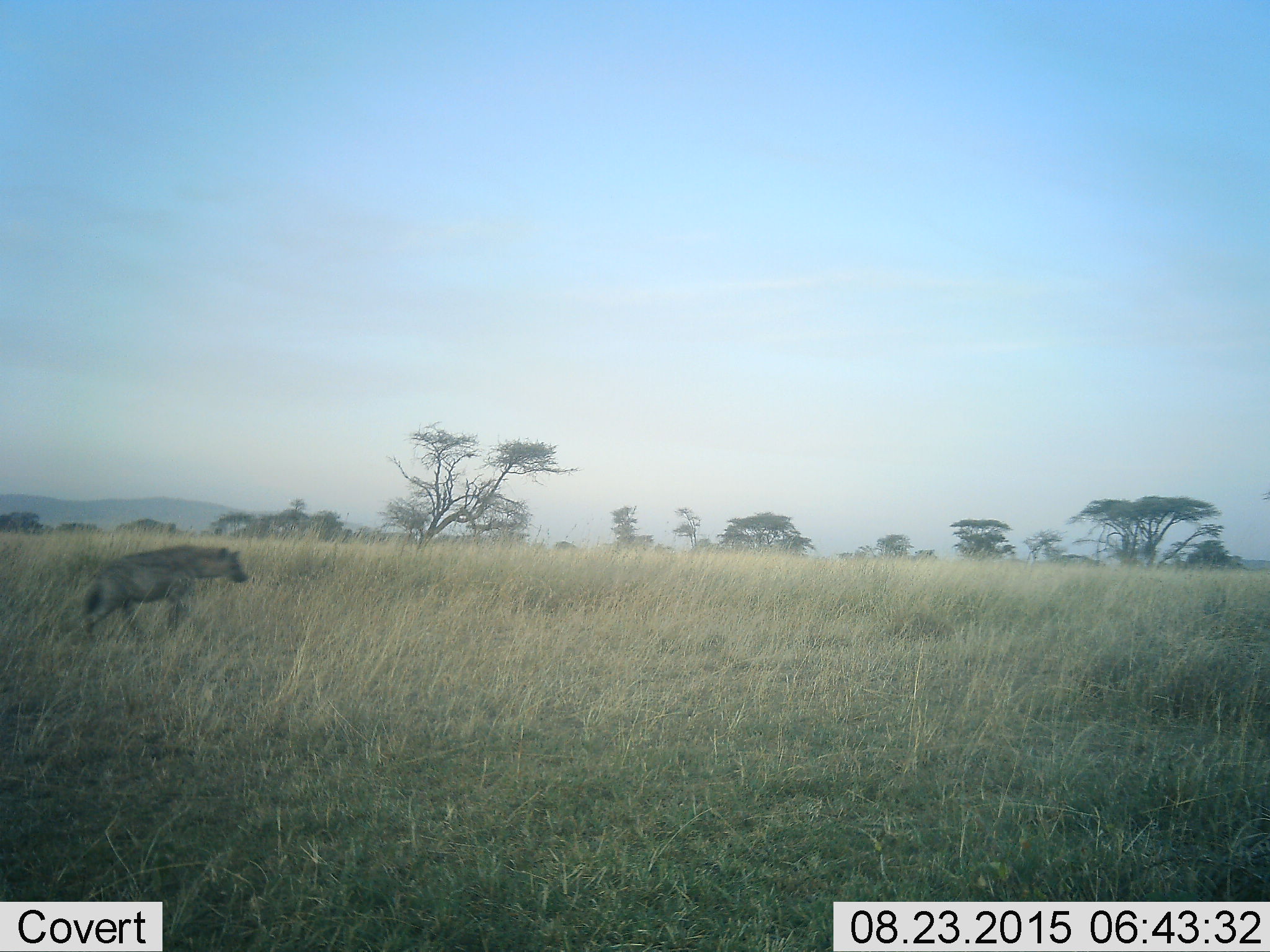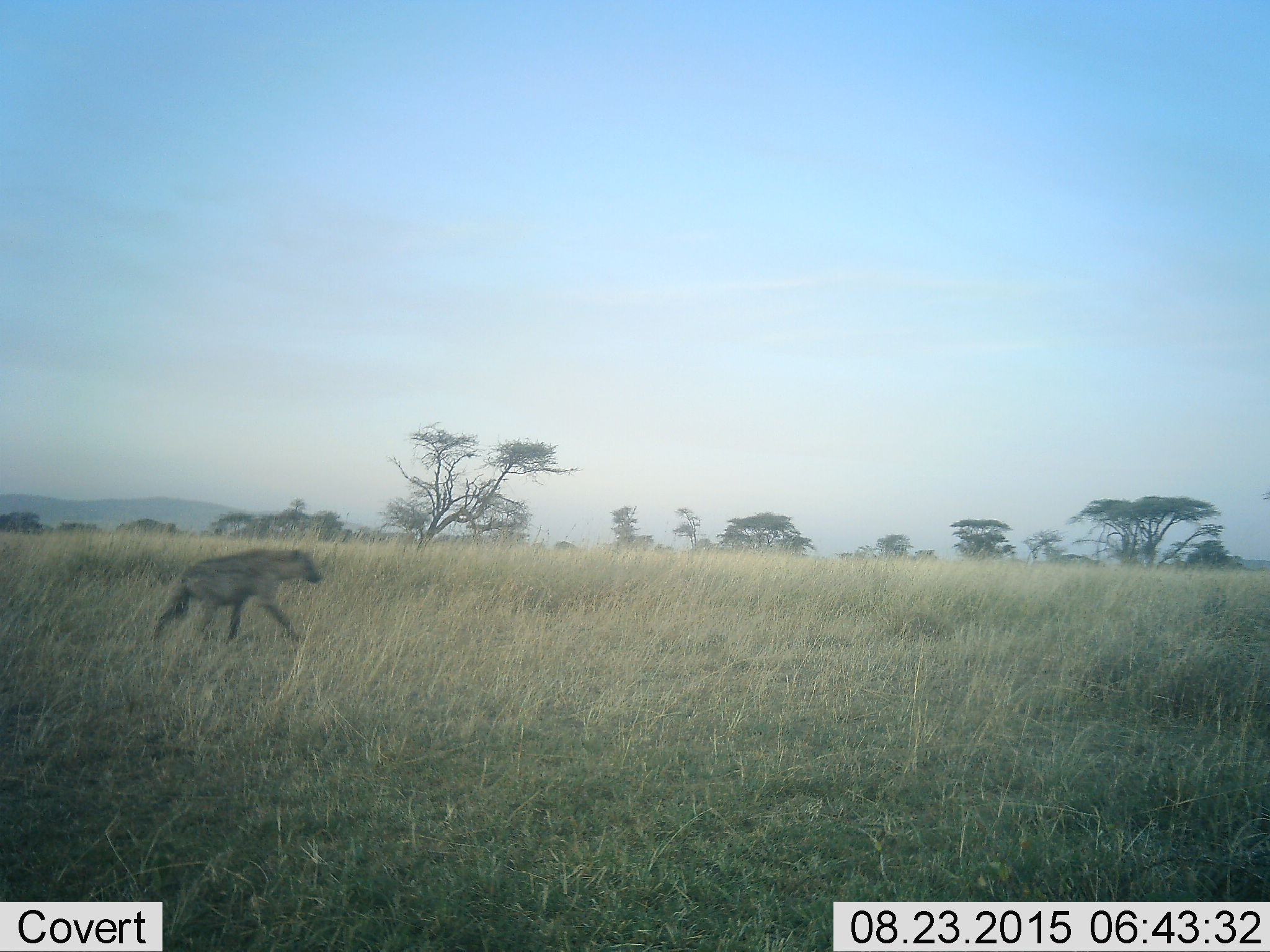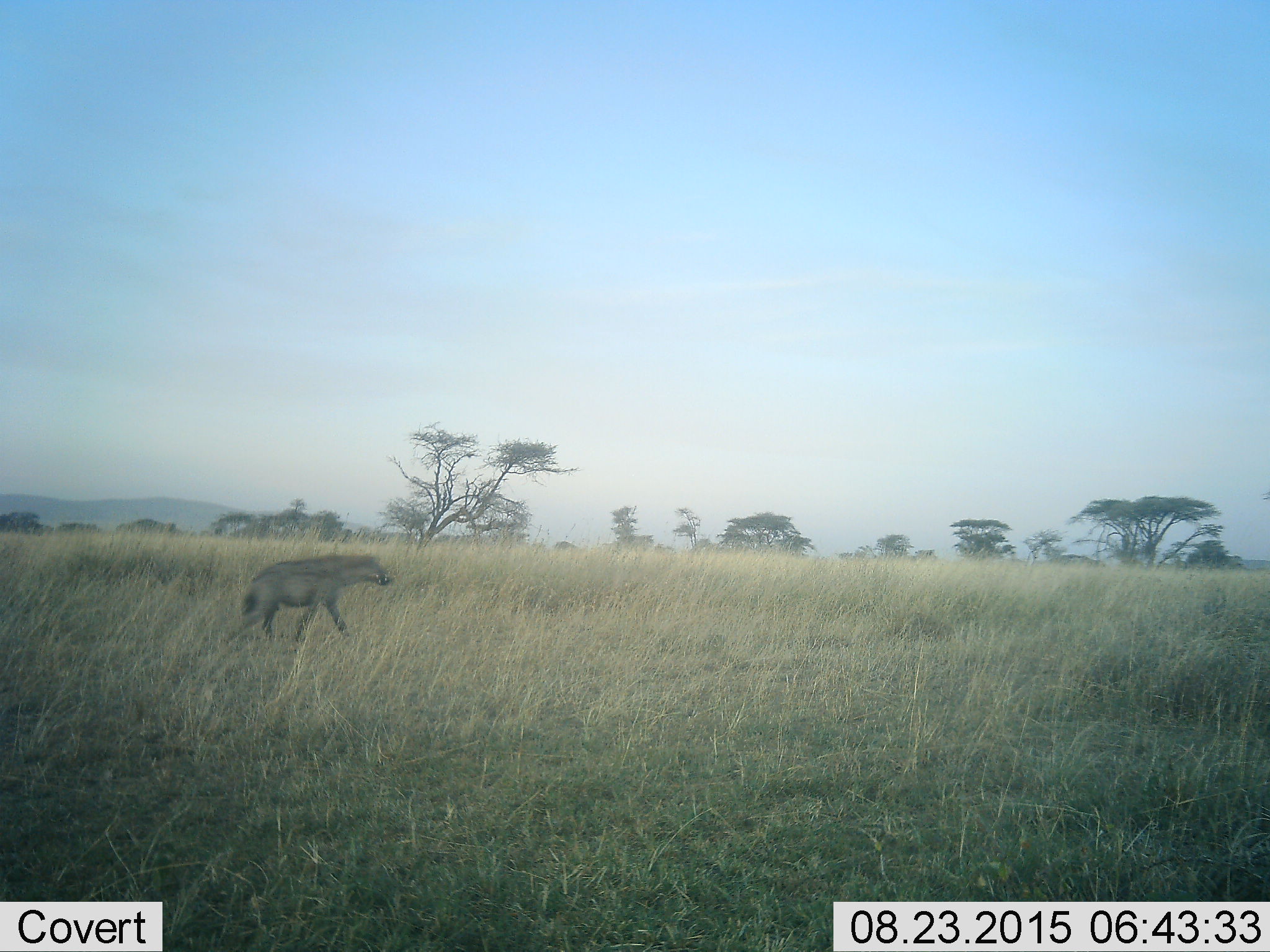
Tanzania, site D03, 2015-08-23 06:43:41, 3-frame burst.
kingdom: Animalia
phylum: Chordata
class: Mammalia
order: Carnivora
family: Hyaenidae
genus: Crocuta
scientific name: Crocuta crocuta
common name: spotted hyena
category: hyenaspotted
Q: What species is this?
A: Hyenaspotted (spotted hyena) (Crocuta crocuta).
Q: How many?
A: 1.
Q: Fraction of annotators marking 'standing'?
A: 0%.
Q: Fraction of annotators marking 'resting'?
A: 0%.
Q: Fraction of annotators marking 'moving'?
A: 100%.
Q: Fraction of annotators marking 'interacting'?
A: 0%.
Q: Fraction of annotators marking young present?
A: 0%.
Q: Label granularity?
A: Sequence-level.